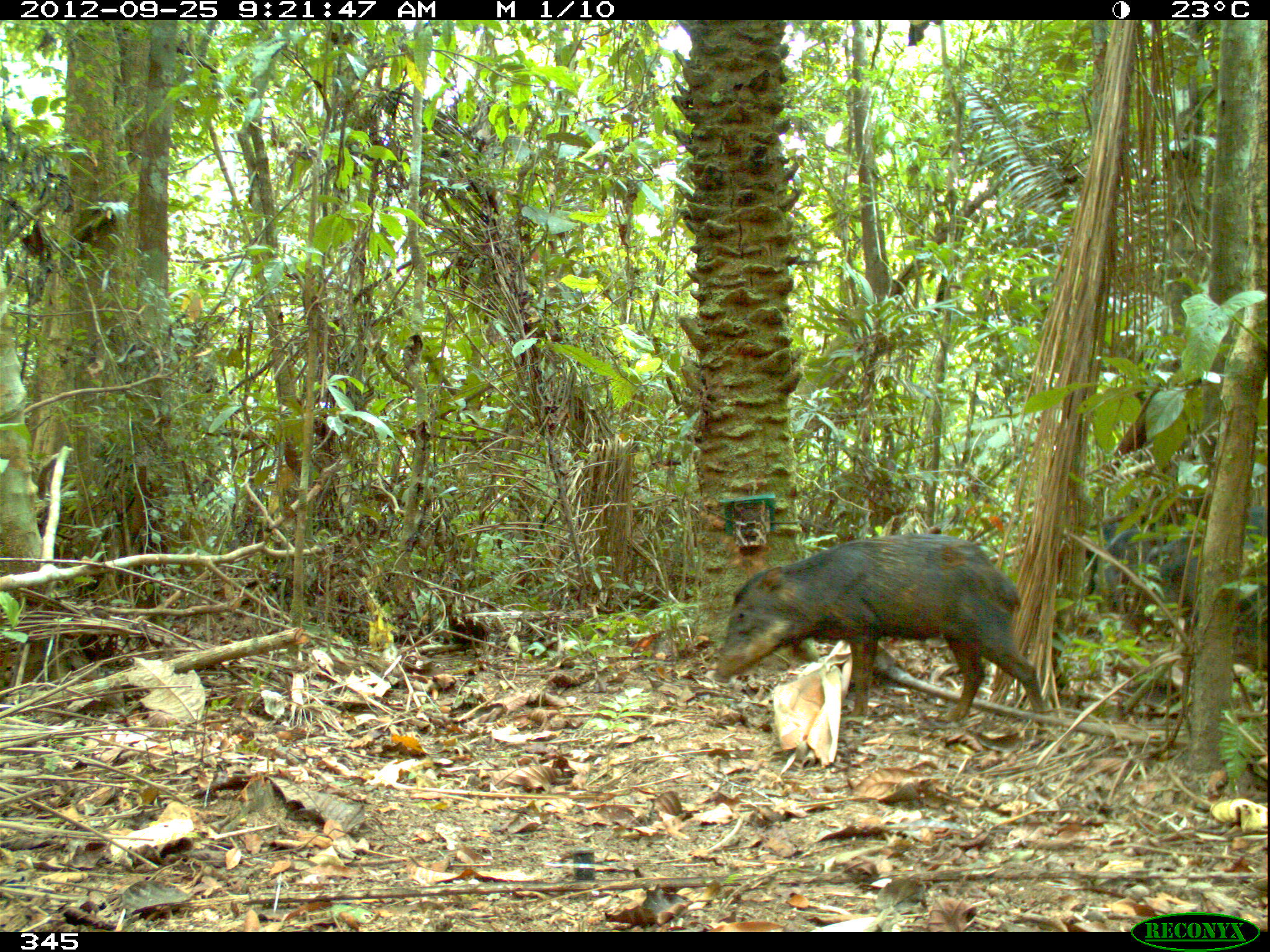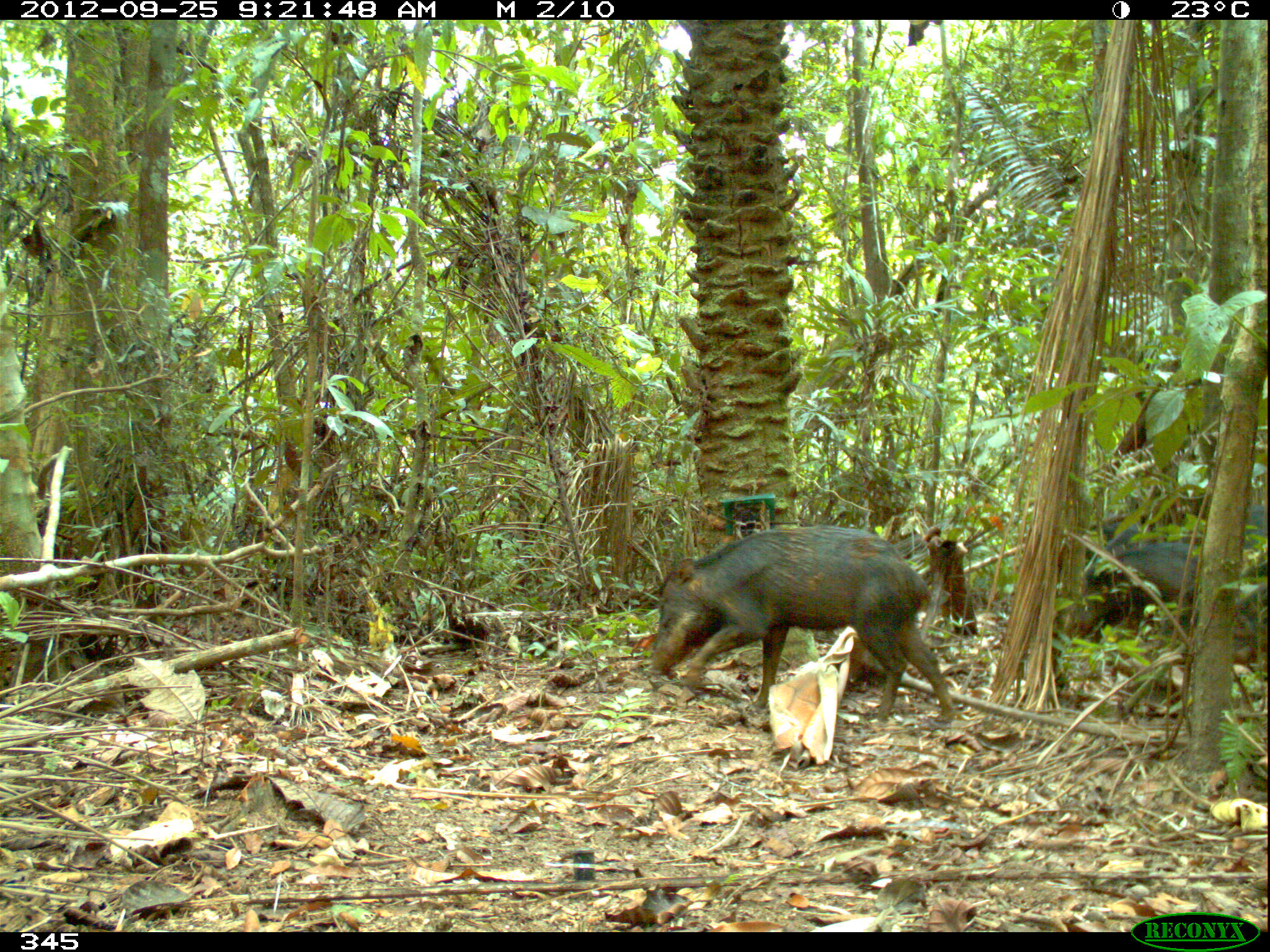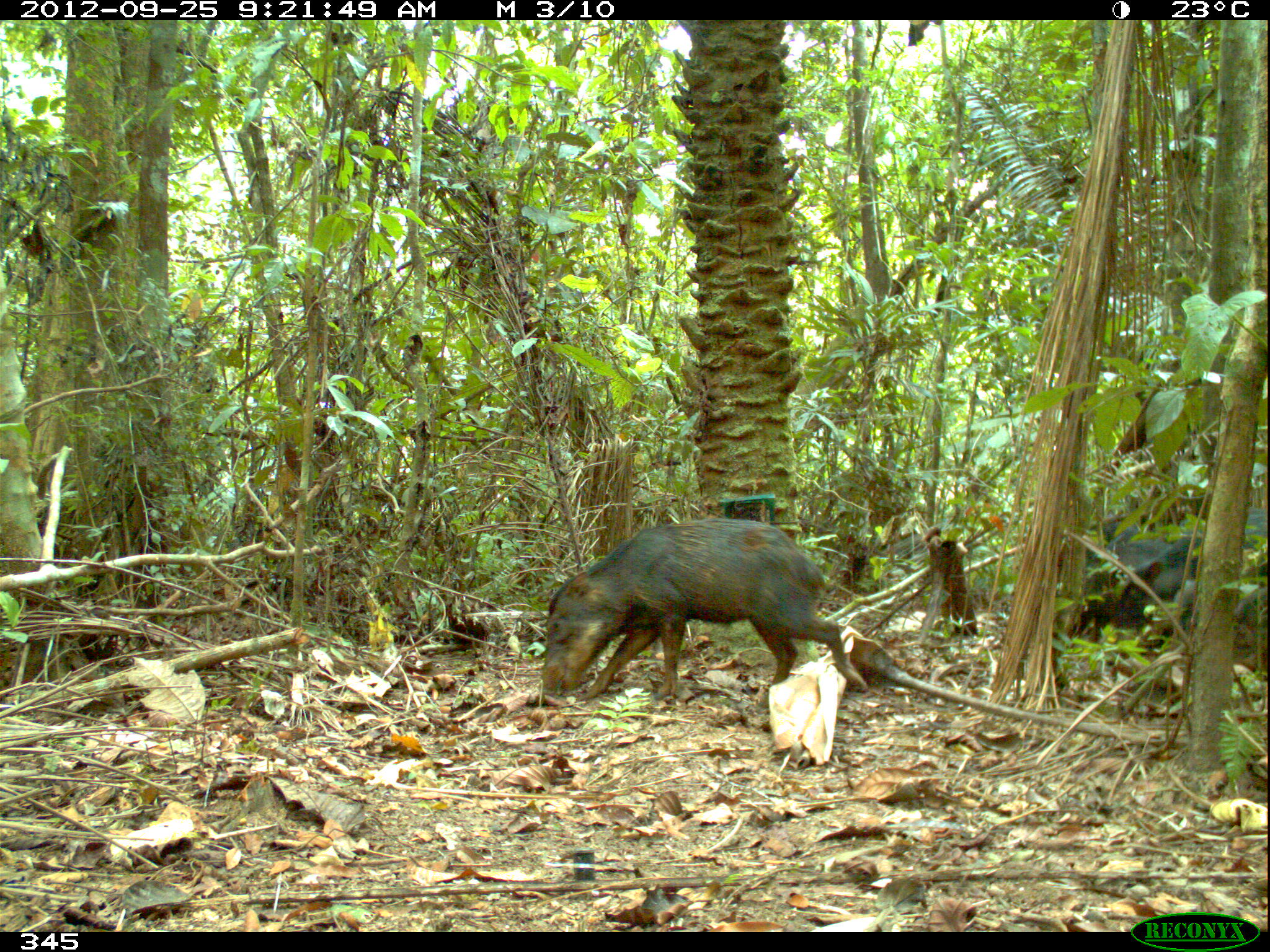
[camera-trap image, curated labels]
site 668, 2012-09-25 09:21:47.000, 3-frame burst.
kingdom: Animalia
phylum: Chordata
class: Mammalia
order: Artiodactyla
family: Tayassuidae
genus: Tayassu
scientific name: Tayassu pecari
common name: white-lipped peccary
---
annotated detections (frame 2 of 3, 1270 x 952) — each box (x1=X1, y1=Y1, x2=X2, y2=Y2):
tayassu pecari: (x1=648, y1=525, x2=954, y2=722); (x1=1066, y1=542, x2=1196, y2=636); (x1=1058, y1=519, x2=1136, y2=571); (x1=1232, y1=562, x2=1267, y2=663); (x1=1243, y1=505, x2=1266, y2=554)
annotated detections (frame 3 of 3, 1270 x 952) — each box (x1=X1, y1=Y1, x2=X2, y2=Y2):
tayassu pecari: (x1=541, y1=518, x2=867, y2=700); (x1=1111, y1=508, x2=1270, y2=633); (x1=1055, y1=514, x2=1168, y2=640); (x1=1142, y1=556, x2=1268, y2=660)